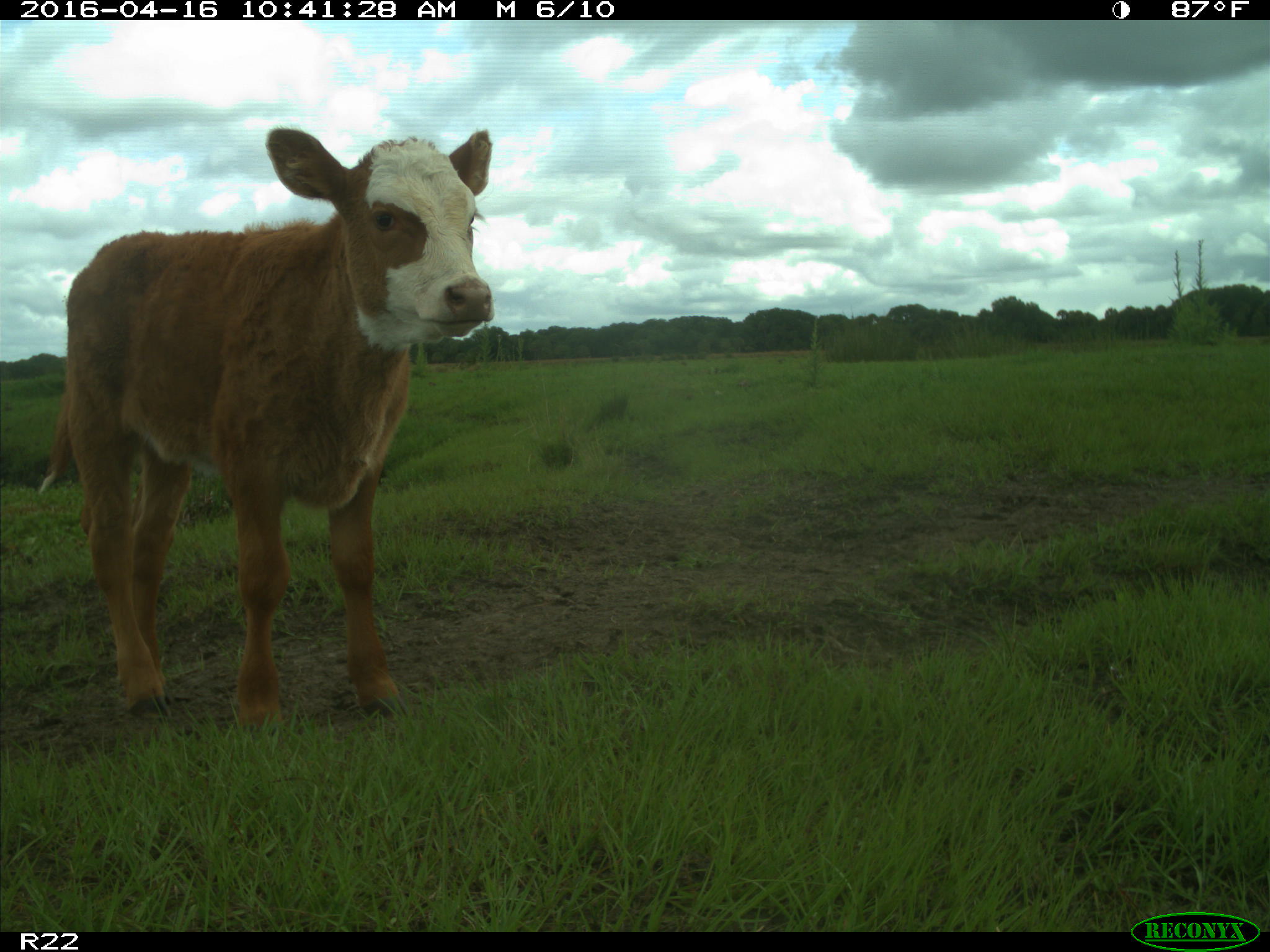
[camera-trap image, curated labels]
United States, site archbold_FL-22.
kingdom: Animalia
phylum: Chordata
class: Mammalia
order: Artiodactyla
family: Bovidae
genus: Bos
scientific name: Bos taurus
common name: domestic cow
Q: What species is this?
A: Bos taurus (domestic cow).